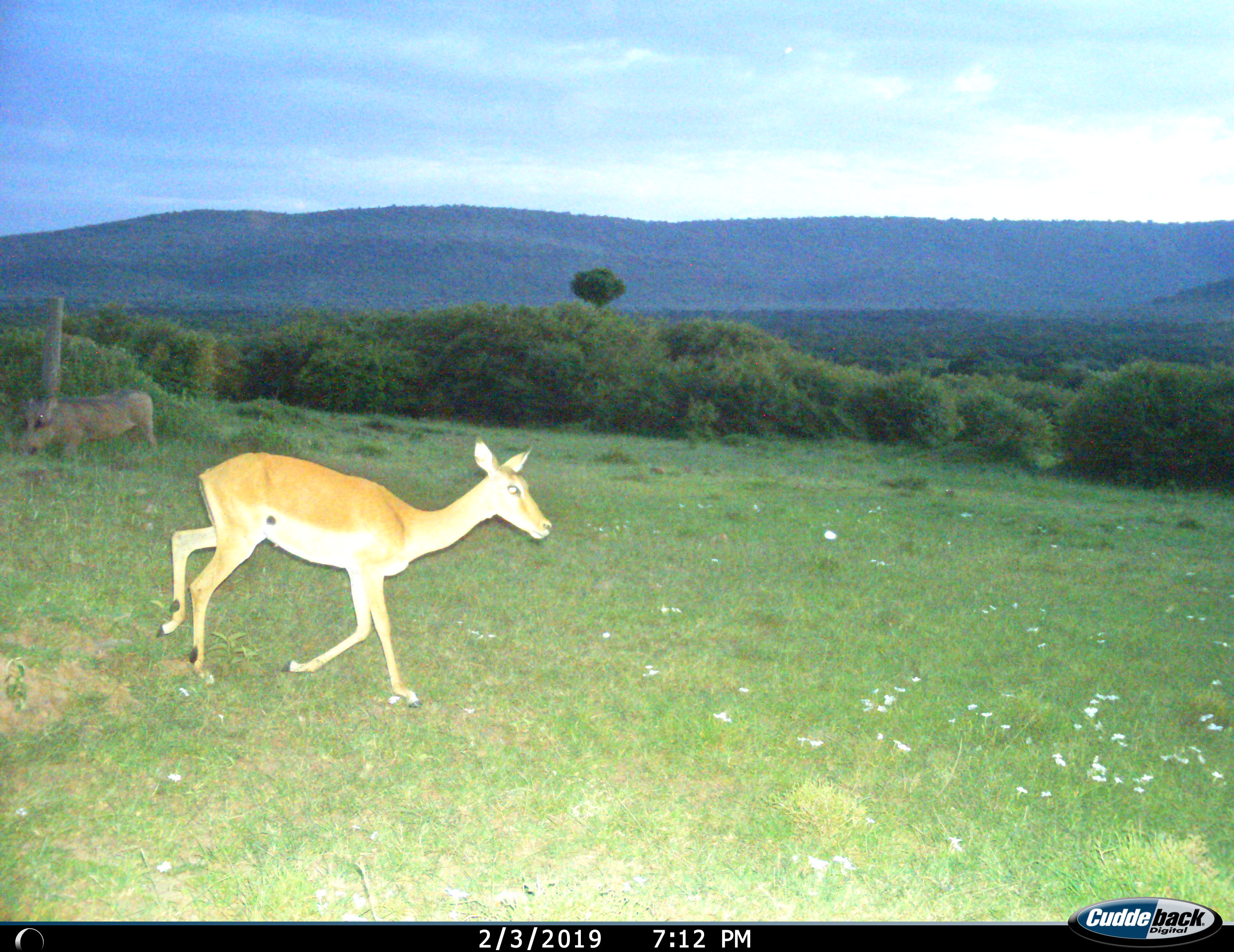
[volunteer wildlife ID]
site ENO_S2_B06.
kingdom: Animalia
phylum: Chordata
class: Mammalia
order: Artiodactyla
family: Bovidae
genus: Aepyceros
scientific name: Aepyceros melampus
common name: impala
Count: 1.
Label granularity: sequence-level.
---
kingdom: Animalia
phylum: Chordata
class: Mammalia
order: Artiodactyla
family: Suidae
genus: Phacochoerus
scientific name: Phacochoerus africanus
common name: warthog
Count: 1.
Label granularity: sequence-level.